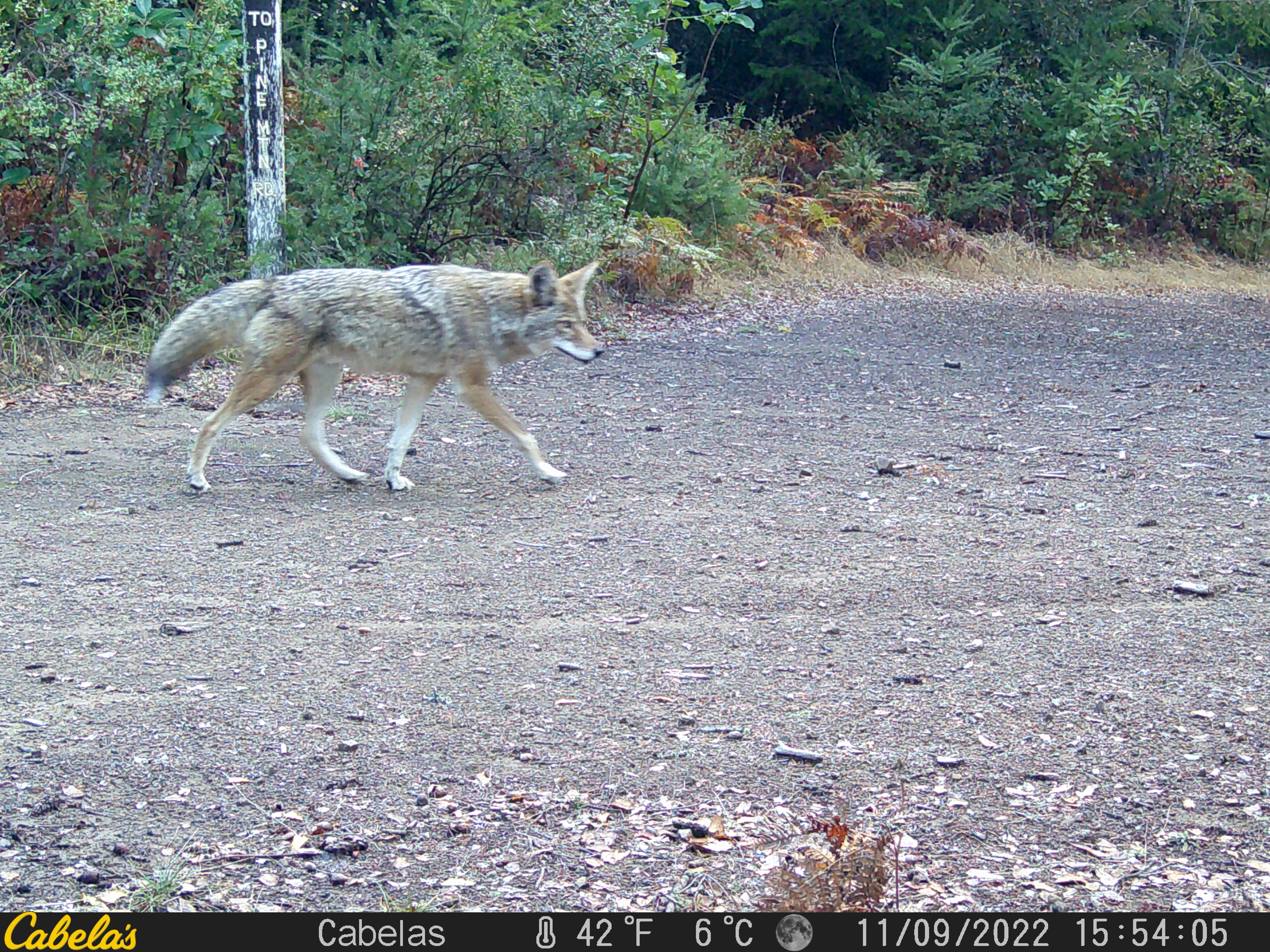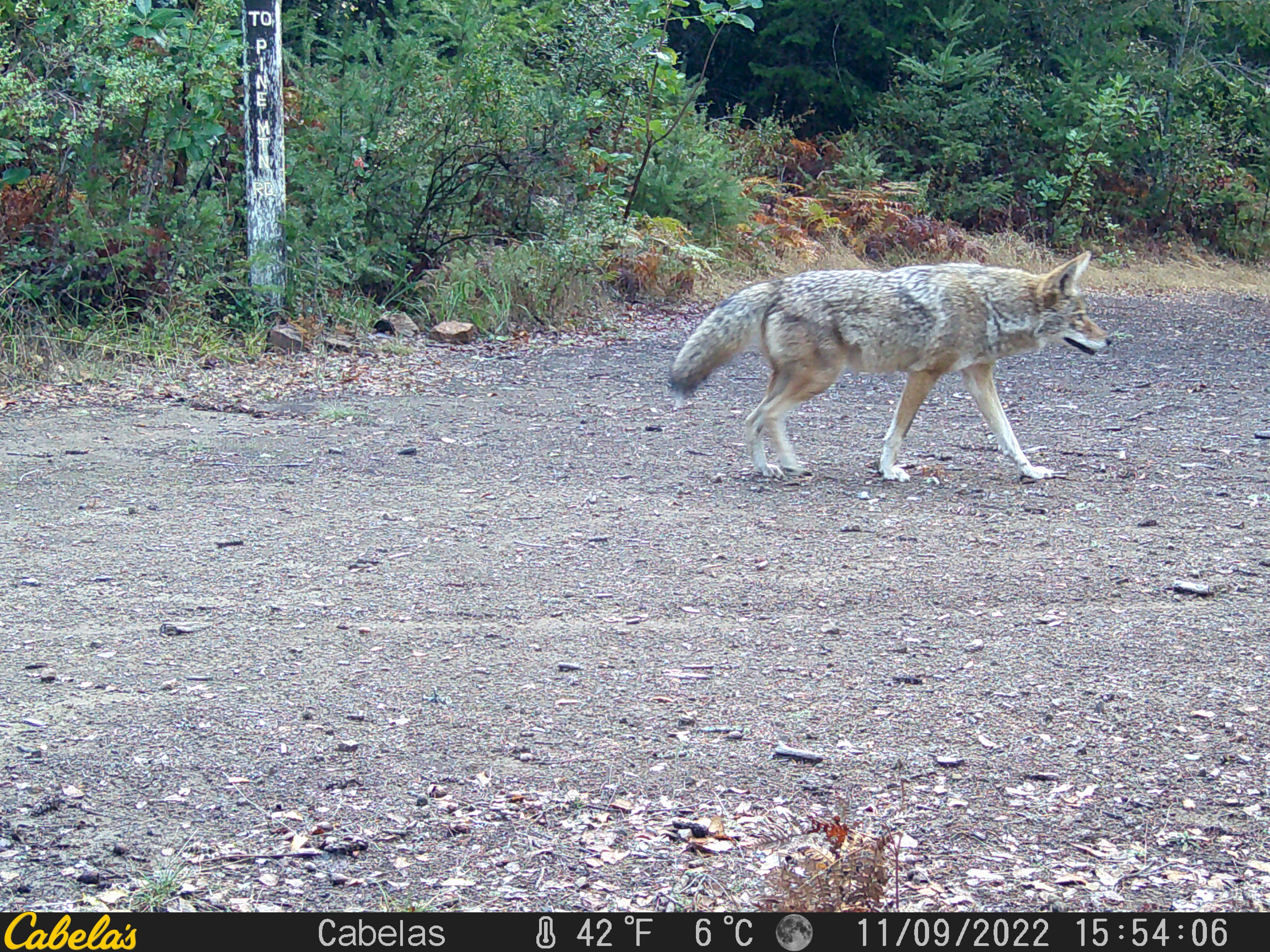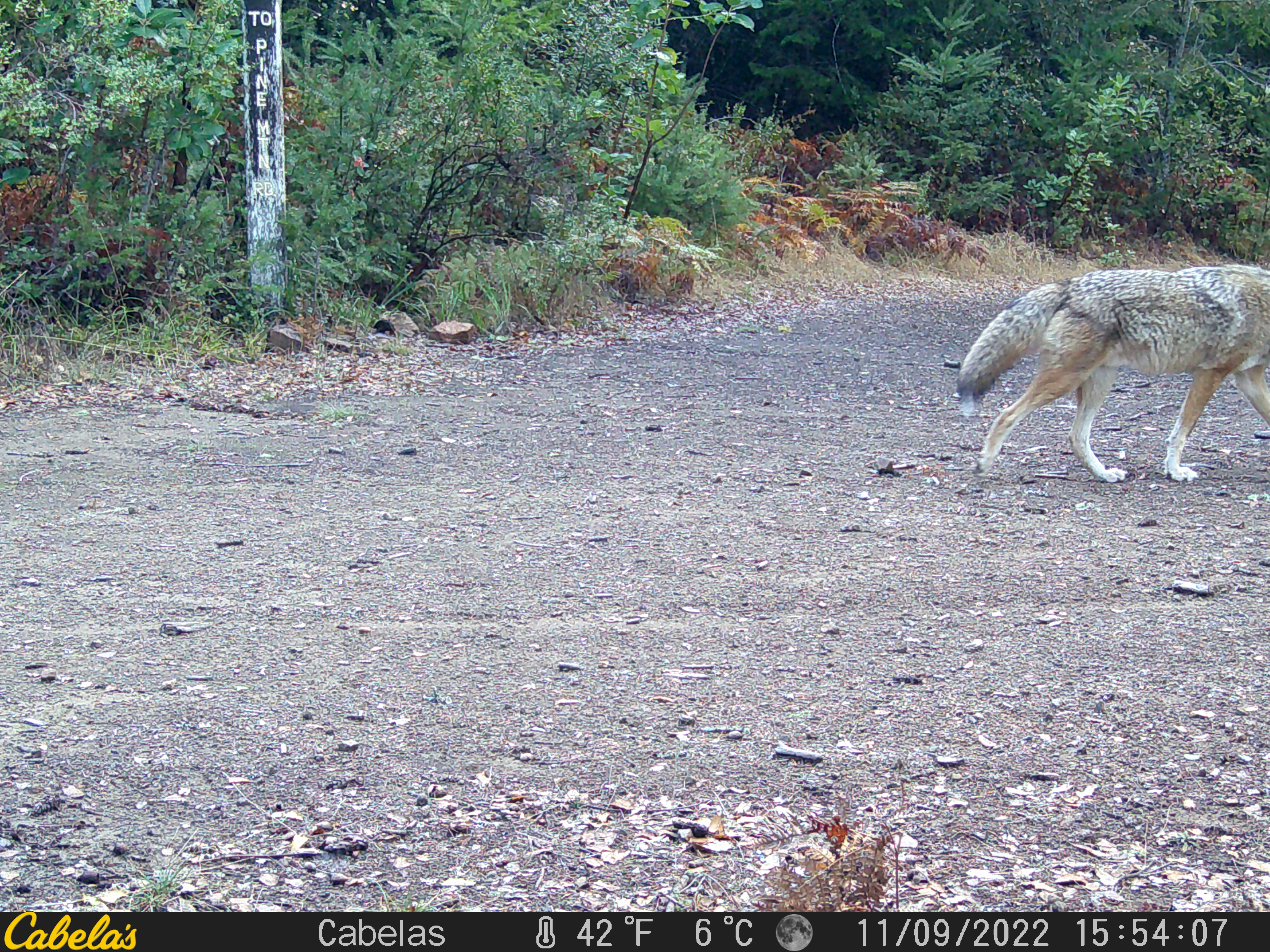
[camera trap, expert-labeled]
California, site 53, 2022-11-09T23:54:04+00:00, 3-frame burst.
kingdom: Animalia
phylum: Chordata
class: Mammalia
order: Carnivora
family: Canidae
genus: Canis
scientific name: Canis latrans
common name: coyote